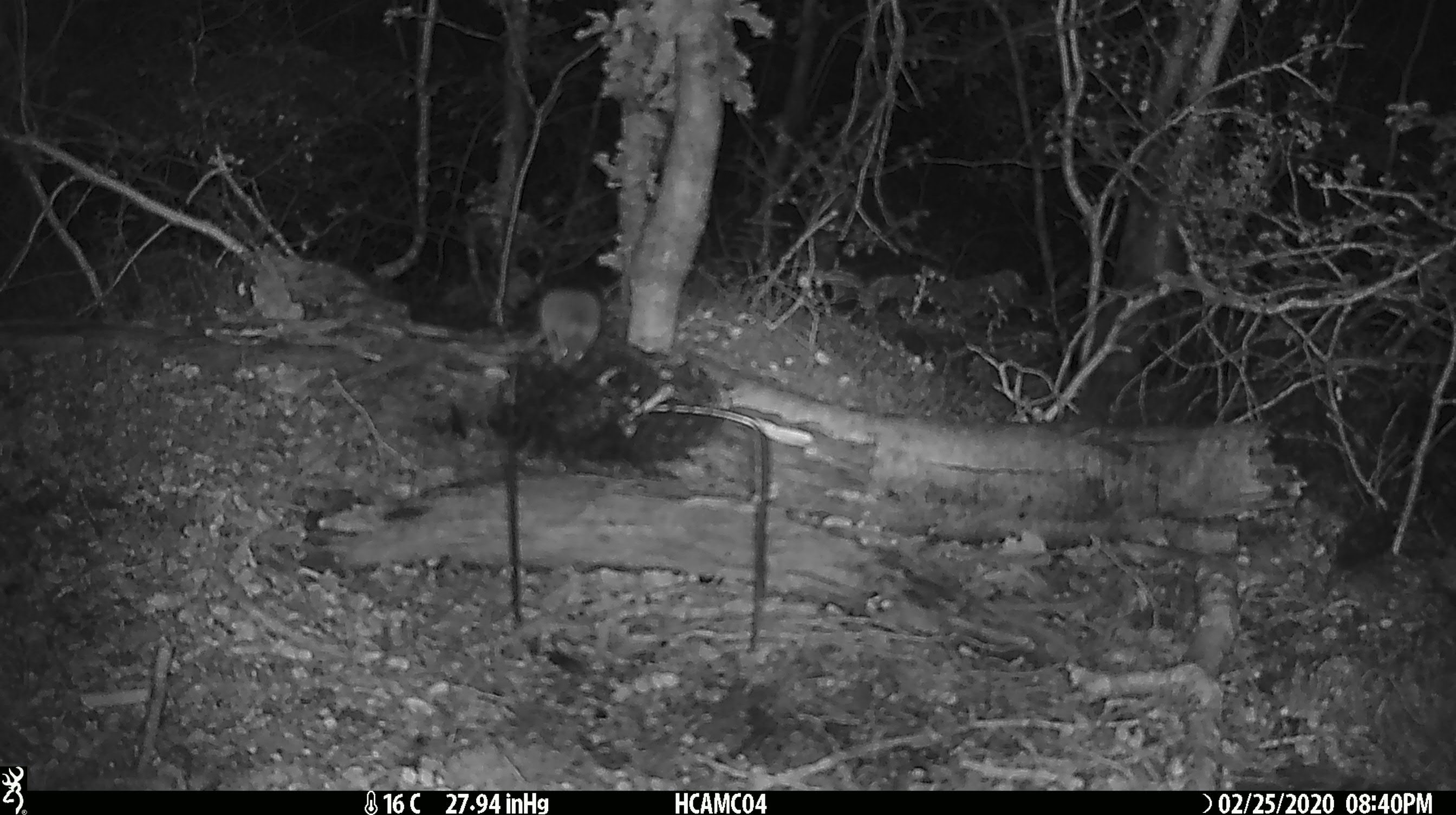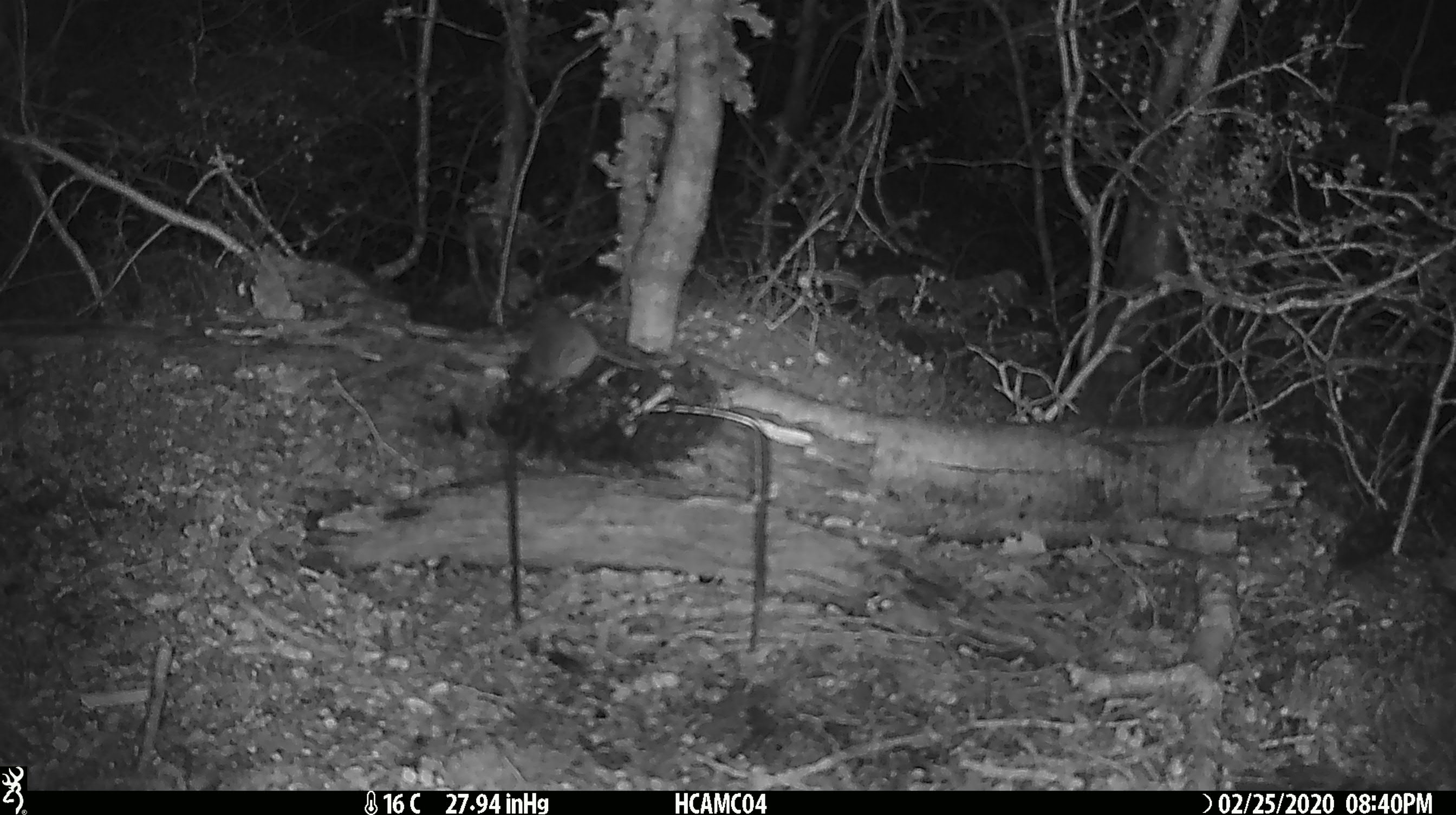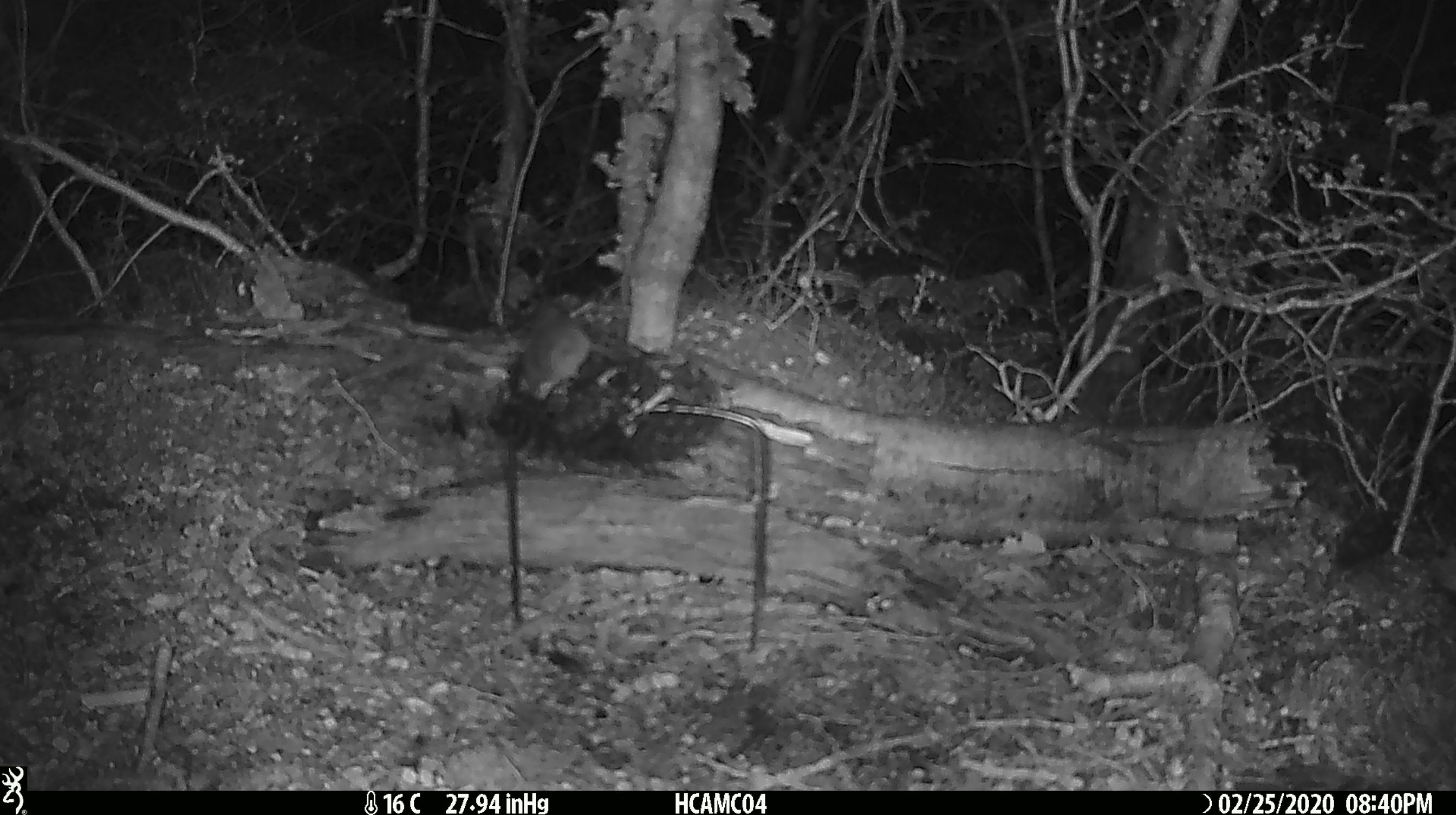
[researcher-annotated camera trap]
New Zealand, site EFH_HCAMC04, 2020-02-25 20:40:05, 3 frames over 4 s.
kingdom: Animalia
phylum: Chordata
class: Mammalia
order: Rodentia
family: Muridae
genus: Mus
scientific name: Mus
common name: mouse